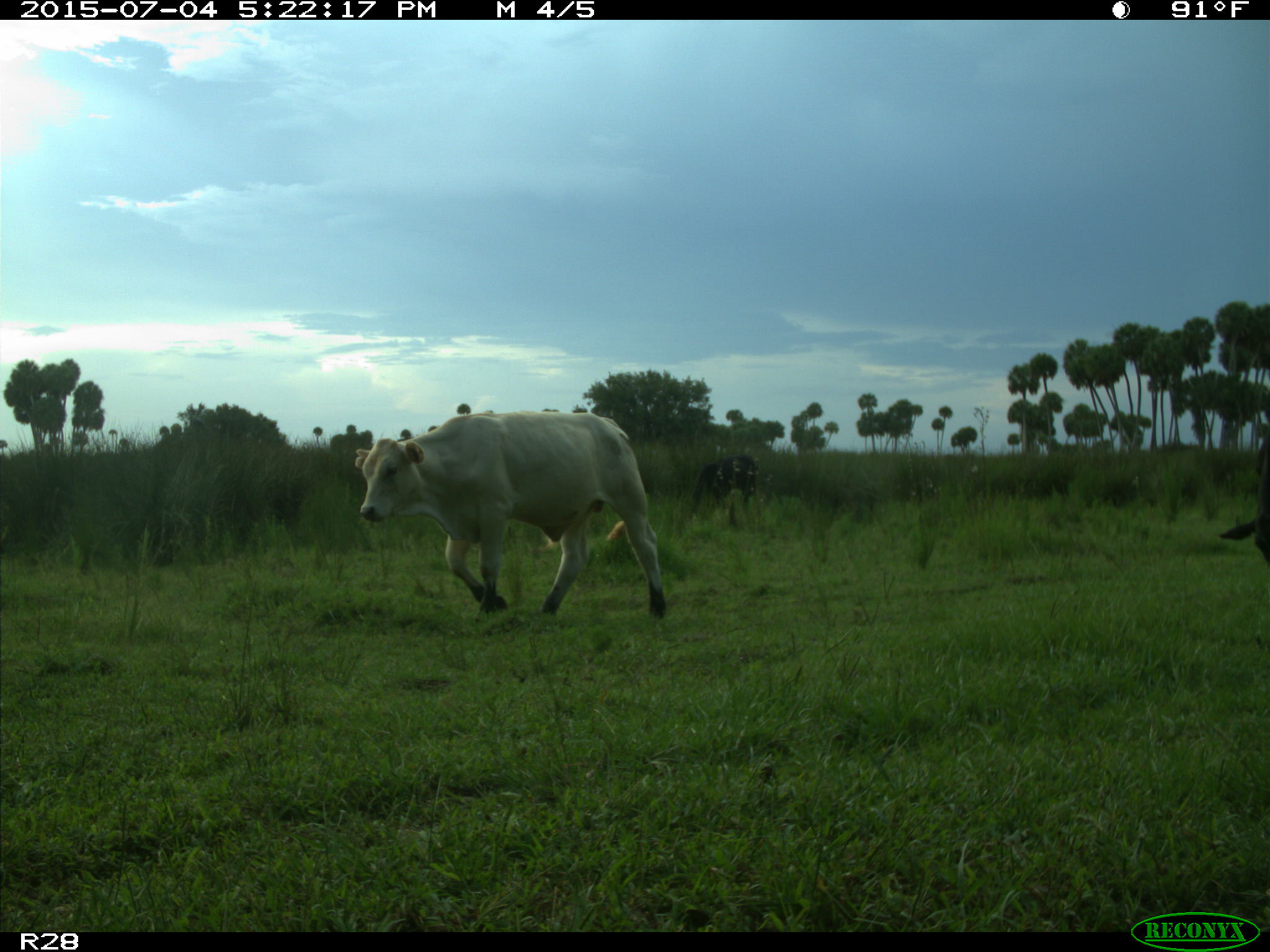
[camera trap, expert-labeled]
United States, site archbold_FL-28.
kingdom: Animalia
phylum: Chordata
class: Mammalia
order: Artiodactyla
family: Bovidae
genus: Bos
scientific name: Bos taurus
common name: domestic cow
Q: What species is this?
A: Bos taurus (domestic cow).